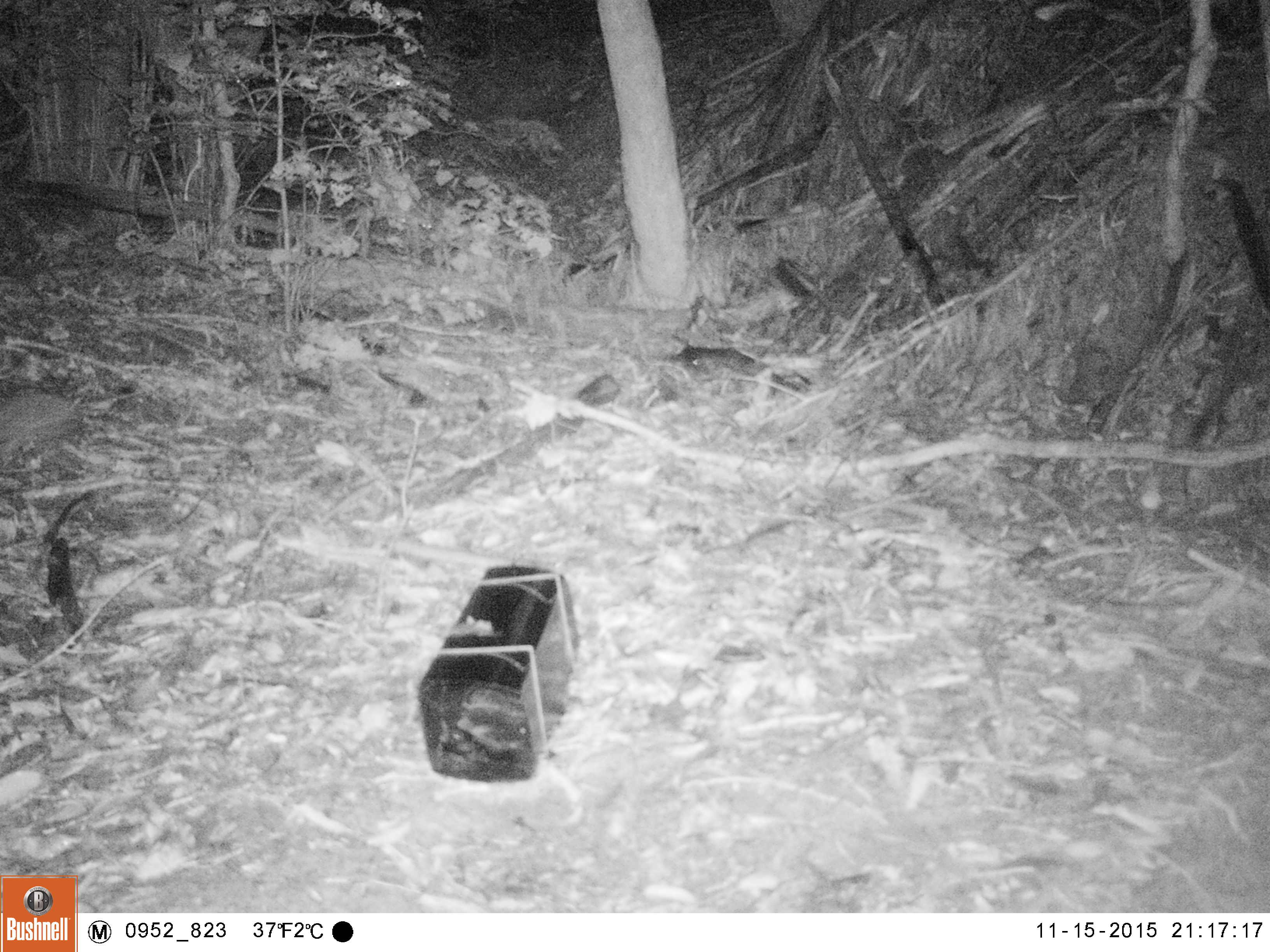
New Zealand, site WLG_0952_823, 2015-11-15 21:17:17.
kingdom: Animalia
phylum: Chordata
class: Mammalia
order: Eulipotyphla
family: Erinaceidae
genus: Erinaceus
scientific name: Erinaceus europaeus europaeus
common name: european hedgehog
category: hedgehog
Hedgehog (european hedgehog) (Erinaceus europaeus europaeus).